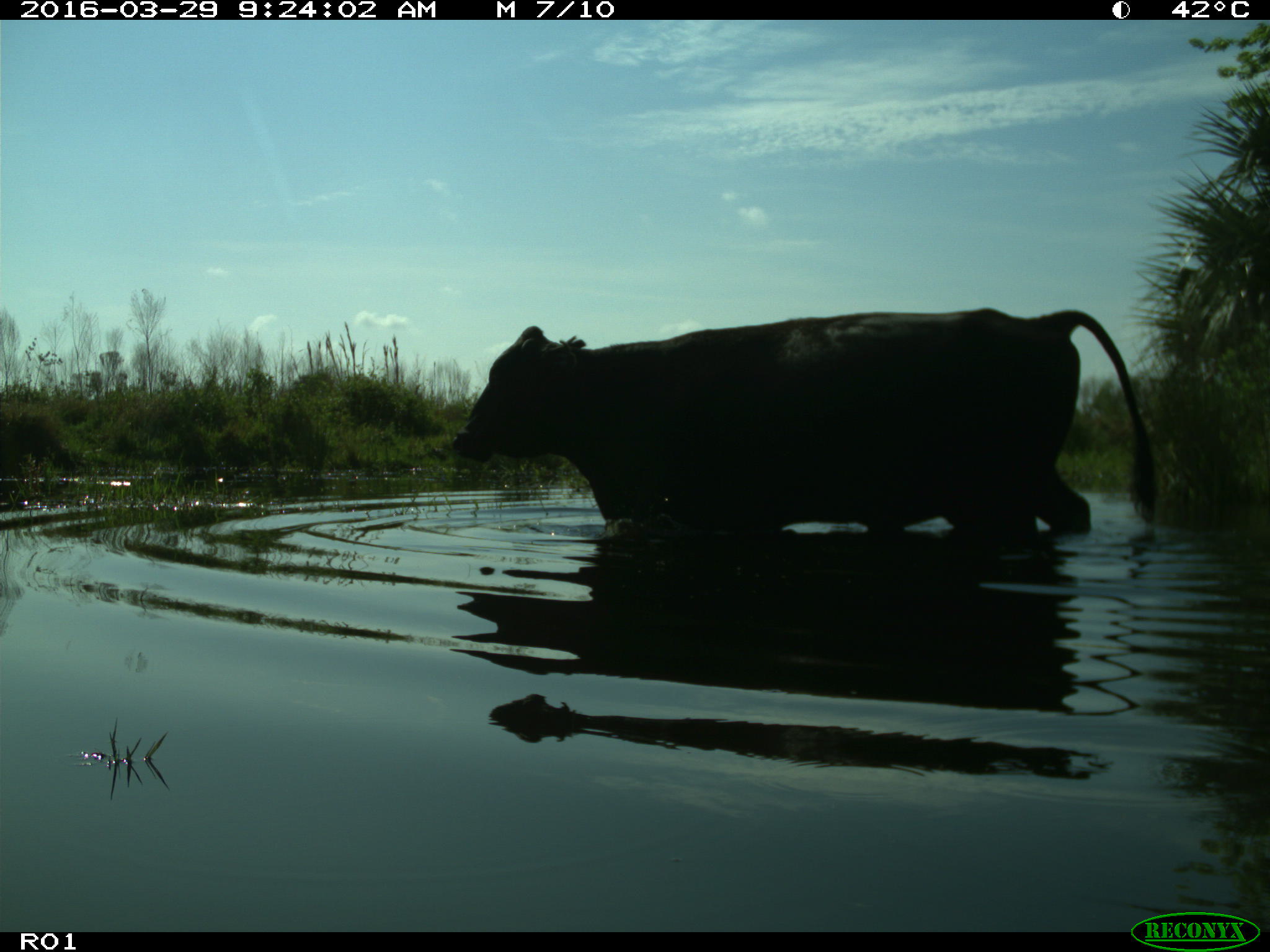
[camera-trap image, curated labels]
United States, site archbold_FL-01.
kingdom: Animalia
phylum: Chordata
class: Mammalia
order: Artiodactyla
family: Bovidae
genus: Bos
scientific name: Bos taurus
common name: domestic cow